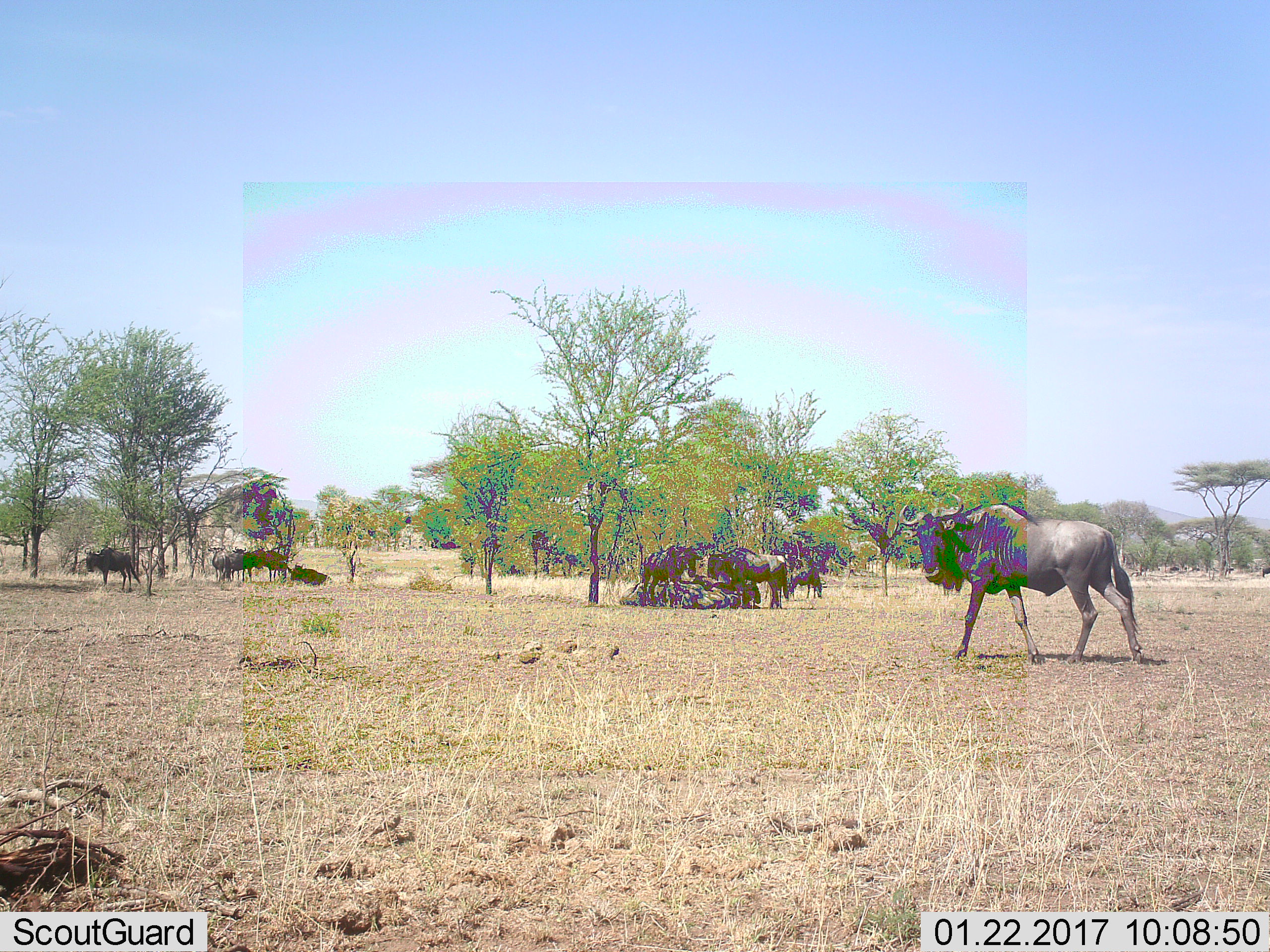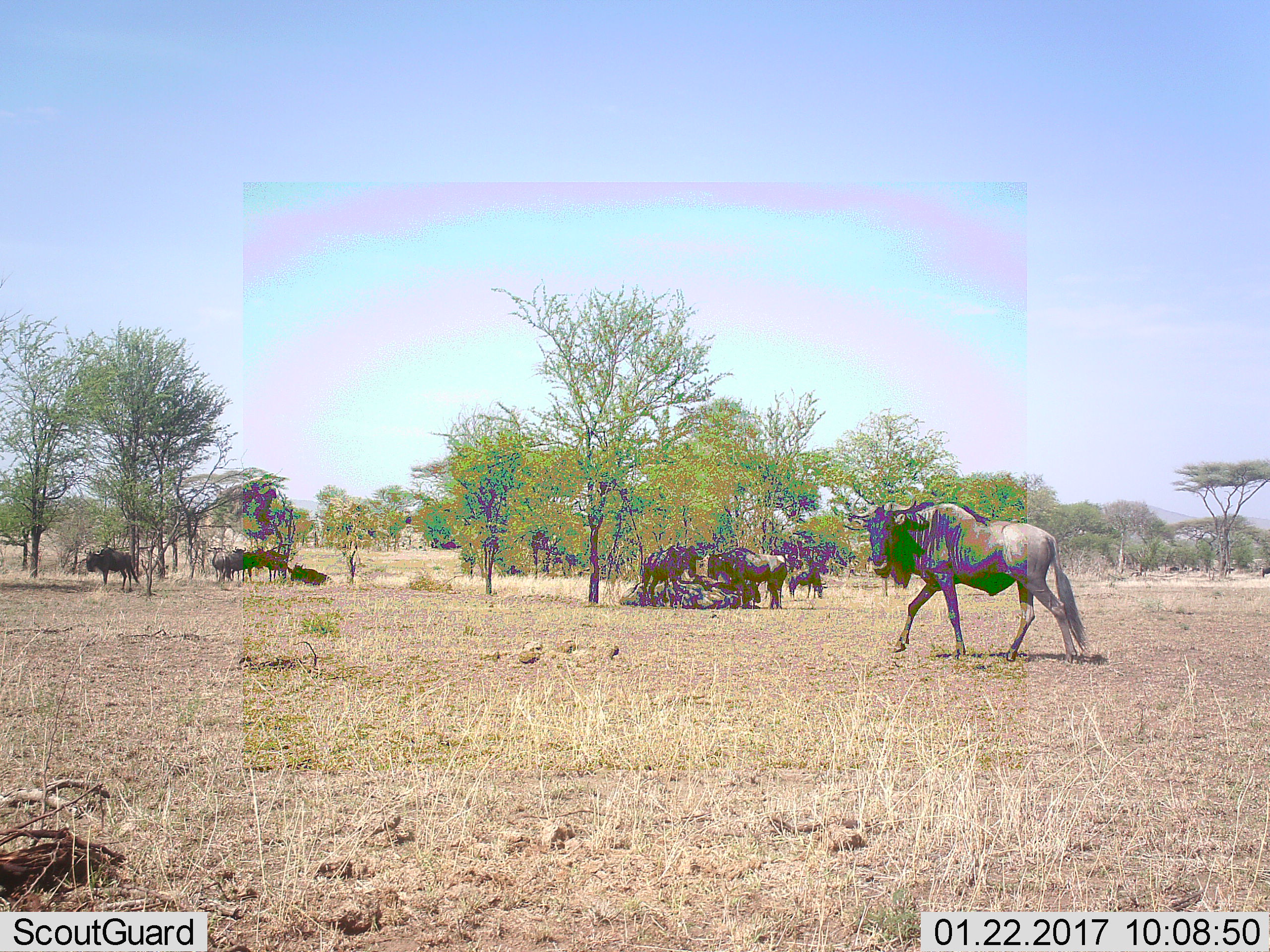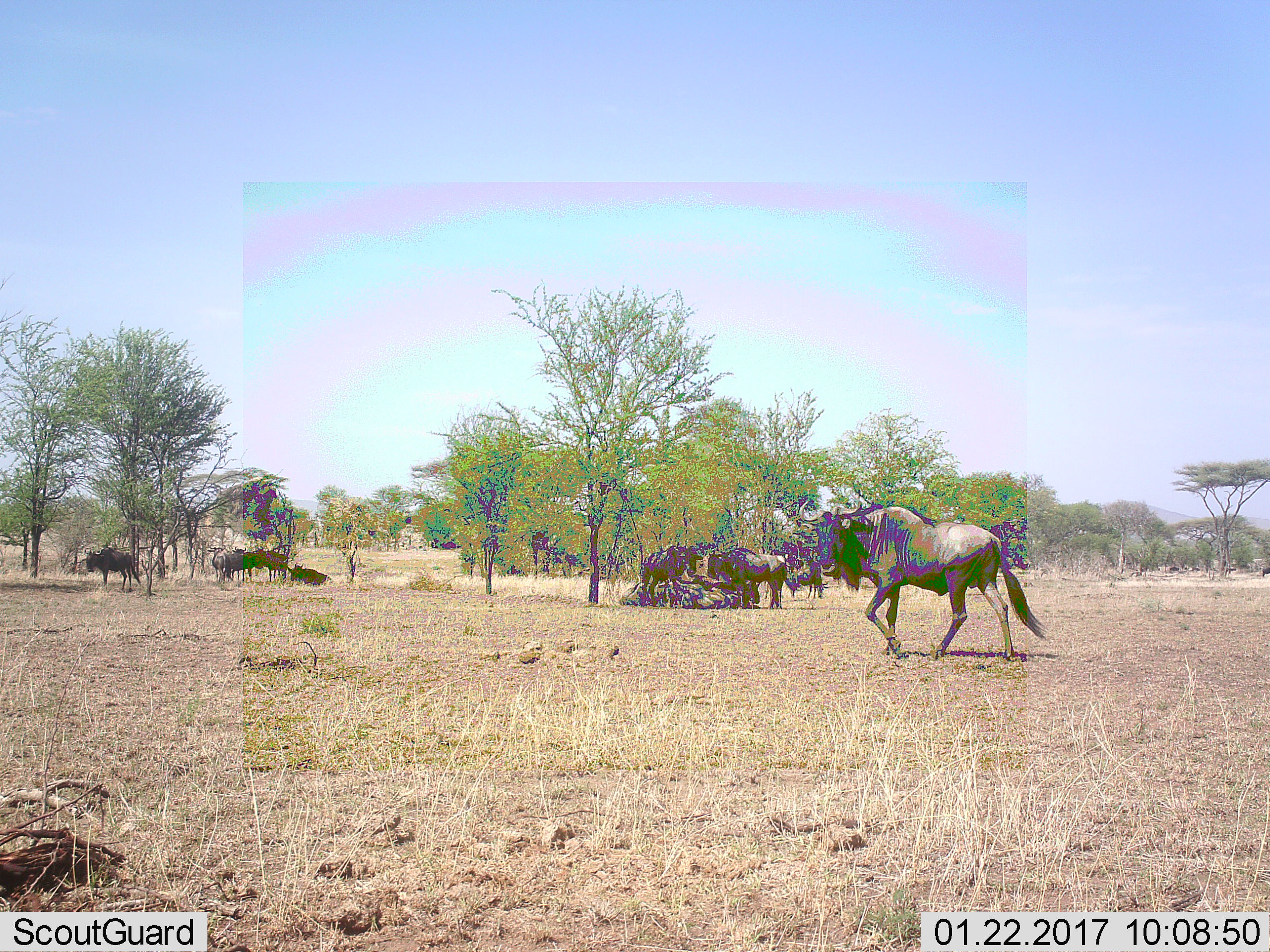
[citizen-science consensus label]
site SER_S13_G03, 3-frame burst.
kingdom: Animalia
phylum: Chordata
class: Mammalia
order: Artiodactyla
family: Bovidae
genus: Connochaetes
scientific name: Connochaetes taurinus taurinus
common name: blue wildebeest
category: wildebeestblue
Wildebeestblue (blue wildebeest) (Connochaetes taurinus taurinus), count 9. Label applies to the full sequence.